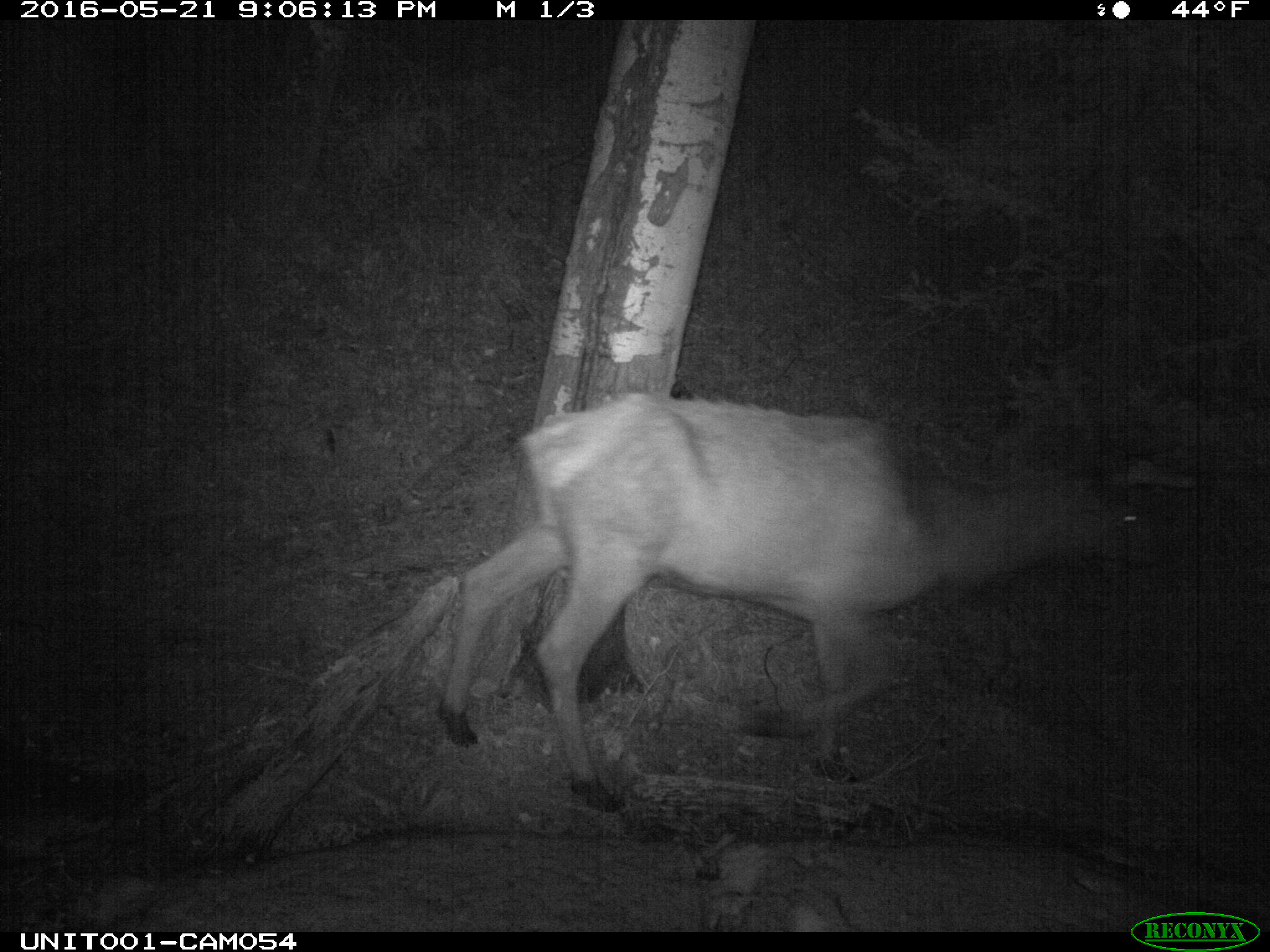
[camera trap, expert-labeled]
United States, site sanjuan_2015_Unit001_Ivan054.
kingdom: Animalia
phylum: Chordata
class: Mammalia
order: Artiodactyla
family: Cervidae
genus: Cervus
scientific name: Cervus elaphus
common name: red deer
Cervus elaphus (red deer).